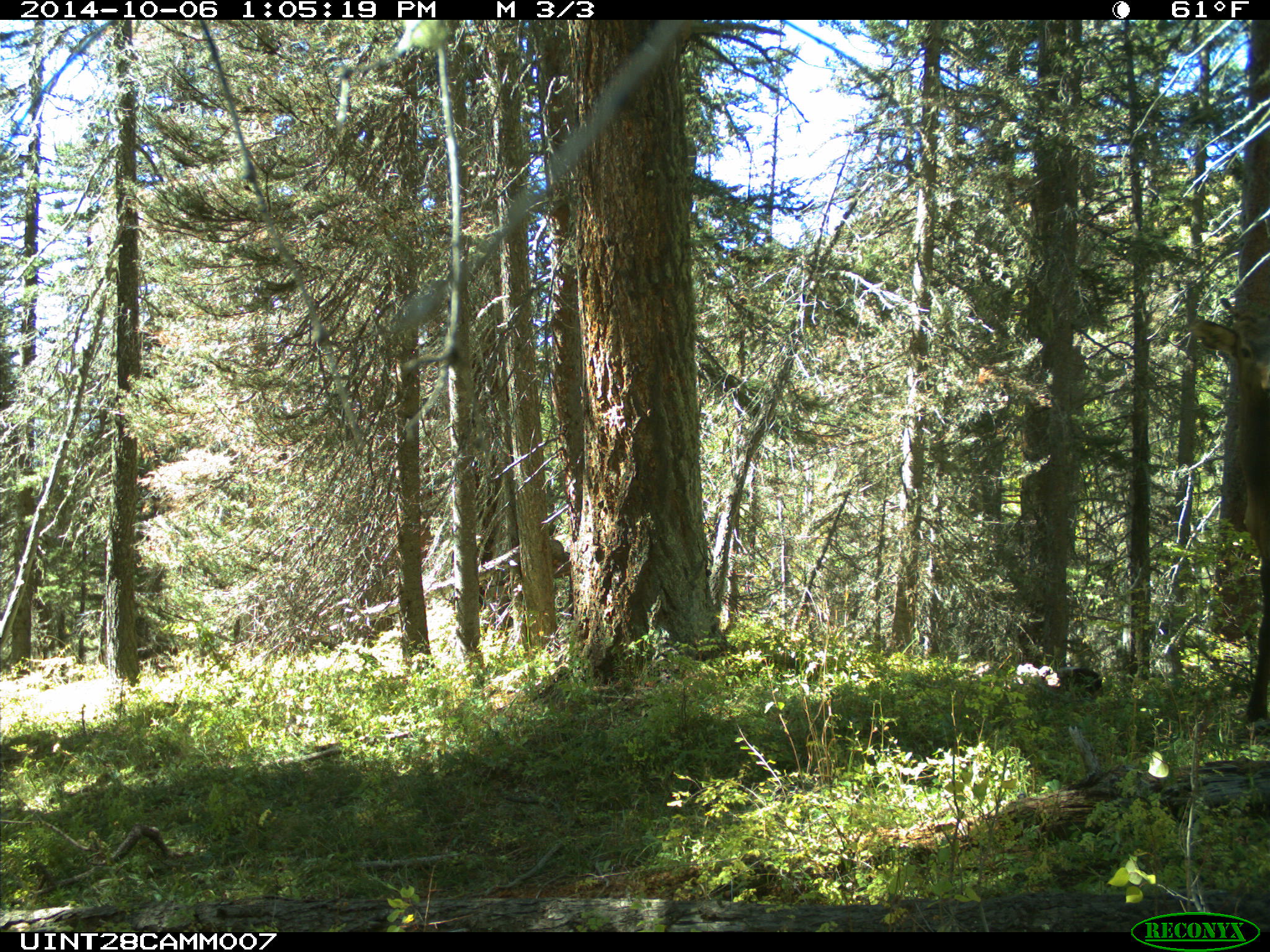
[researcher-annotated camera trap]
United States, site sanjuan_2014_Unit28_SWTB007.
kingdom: Animalia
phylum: Chordata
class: Mammalia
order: Artiodactyla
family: Cervidae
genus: Cervus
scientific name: Cervus elaphus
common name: red deer